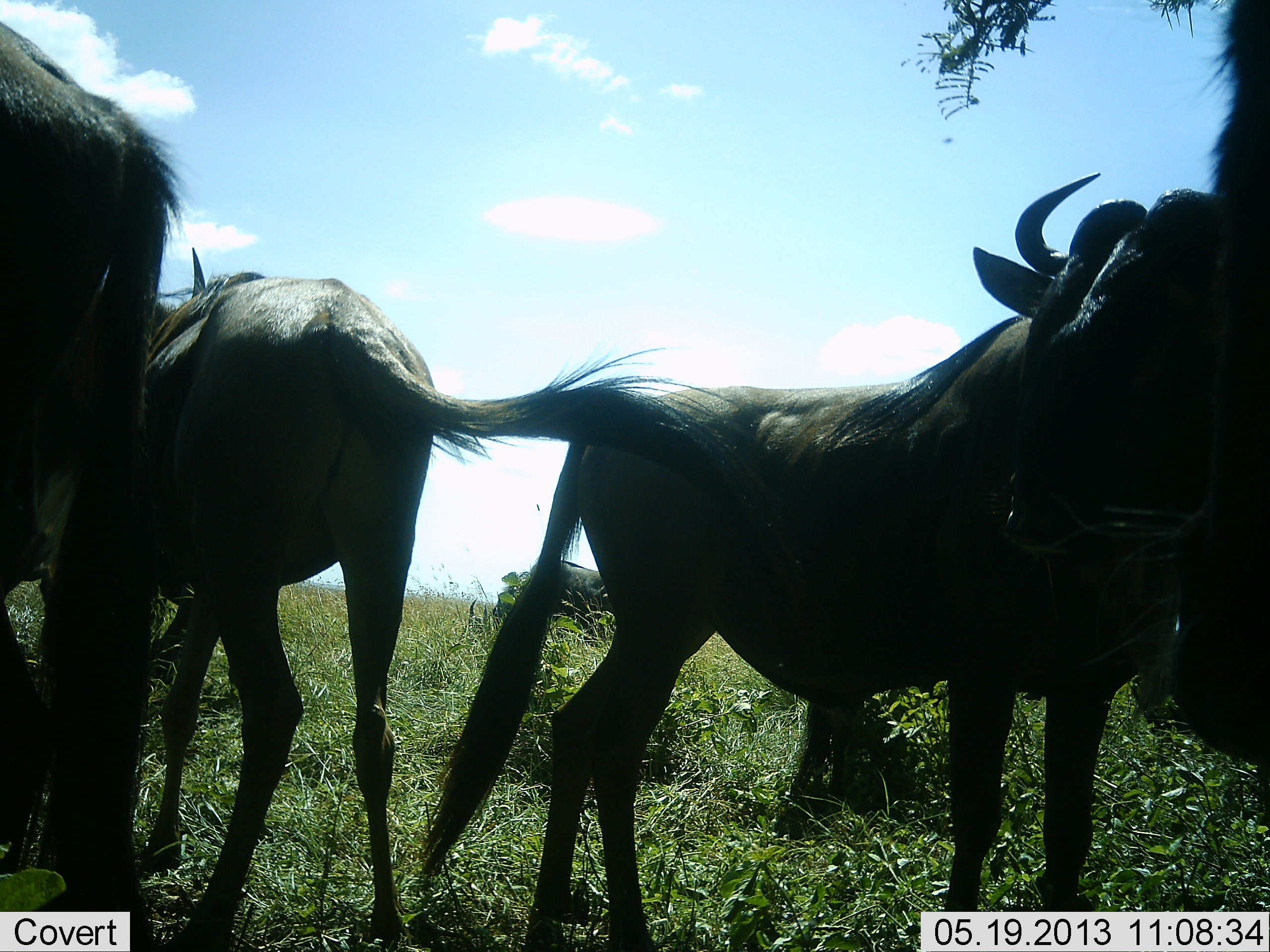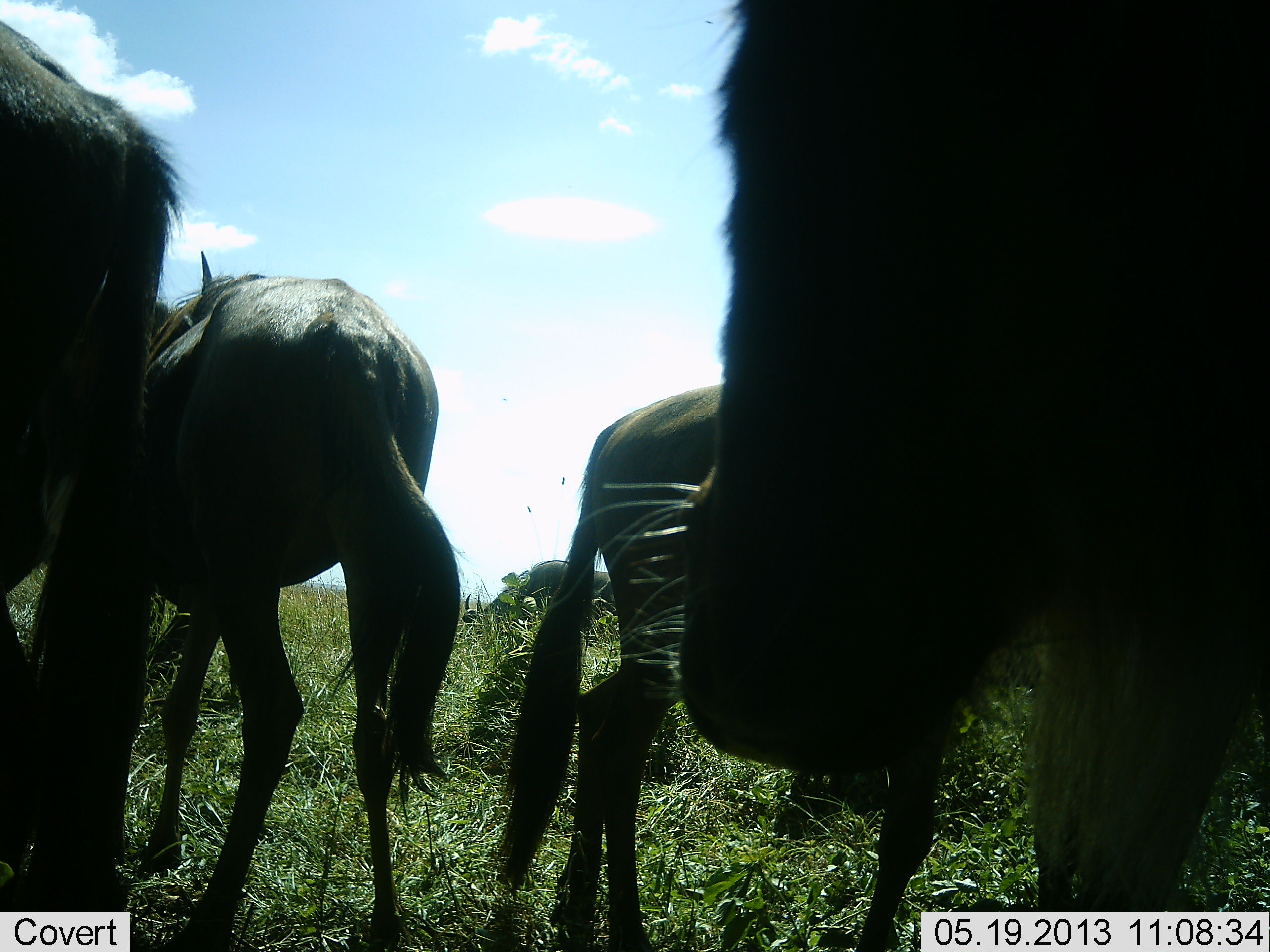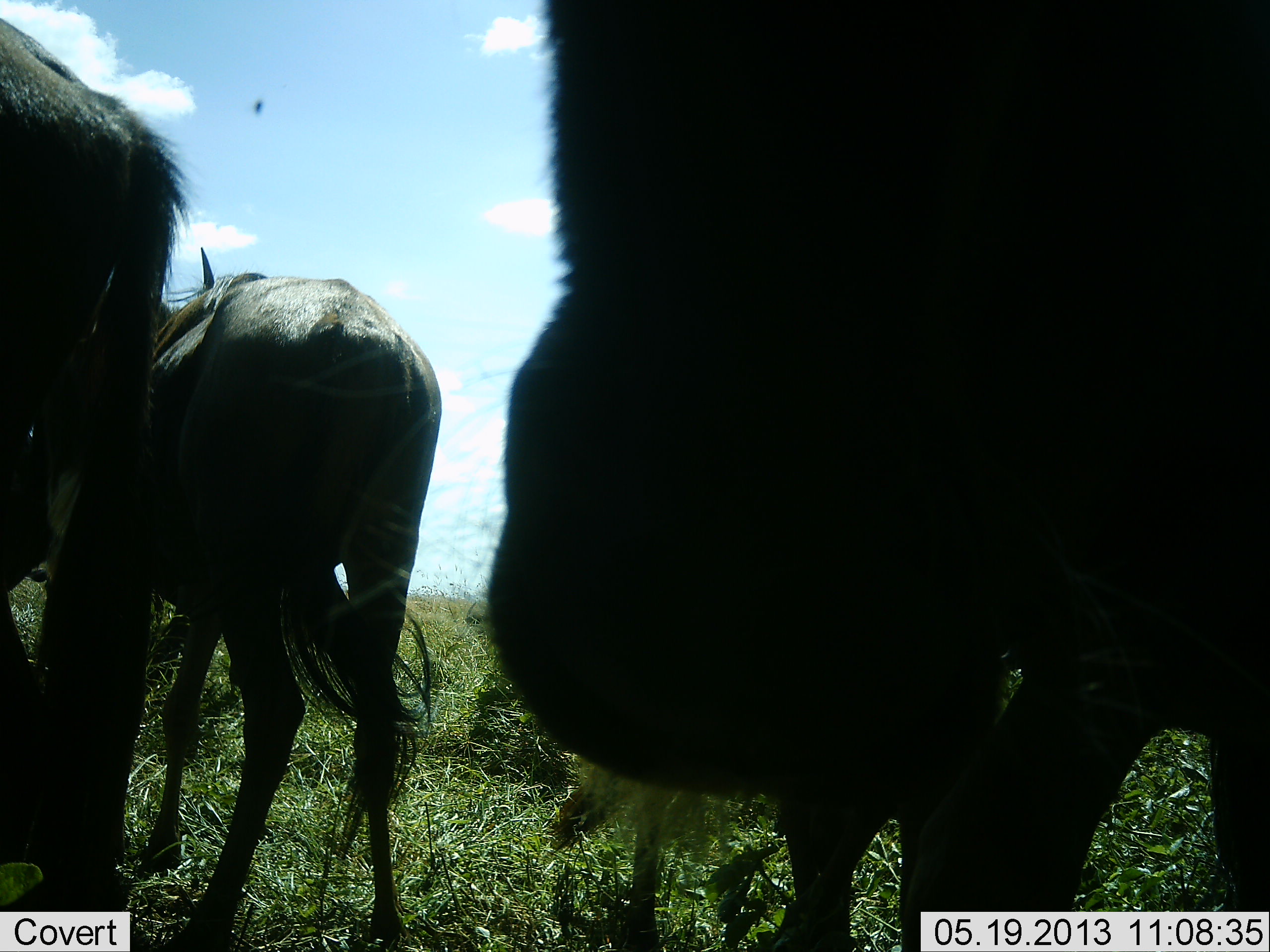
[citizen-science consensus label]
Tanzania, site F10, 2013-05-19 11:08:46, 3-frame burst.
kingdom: Animalia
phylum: Chordata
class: Mammalia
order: Artiodactyla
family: Bovidae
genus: Connochaetes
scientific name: Connochaetes taurinus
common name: blue wildebeest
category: wildebeest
Wildebeest (blue wildebeest) (Connochaetes taurinus), count 5. Behavior (volunteer vote fractions): standing 100%, resting 10%, moving 30%, interacting 0%. Young present (vote fraction): 0%. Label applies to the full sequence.